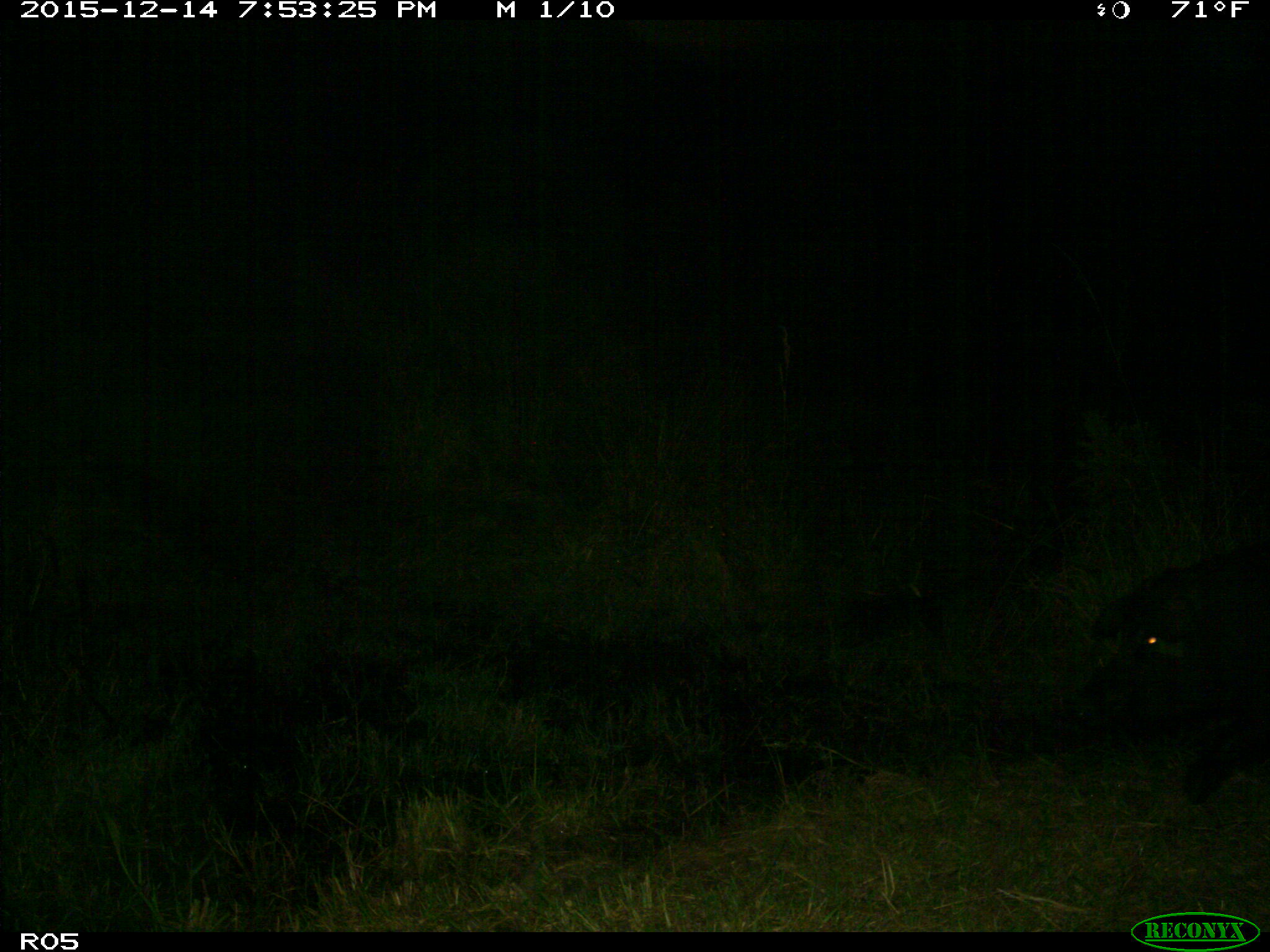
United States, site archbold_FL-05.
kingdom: Animalia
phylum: Chordata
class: Mammalia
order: Artiodactyla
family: Suidae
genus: Sus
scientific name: Sus scrofa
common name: wild boar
Sus scrofa (wild boar).